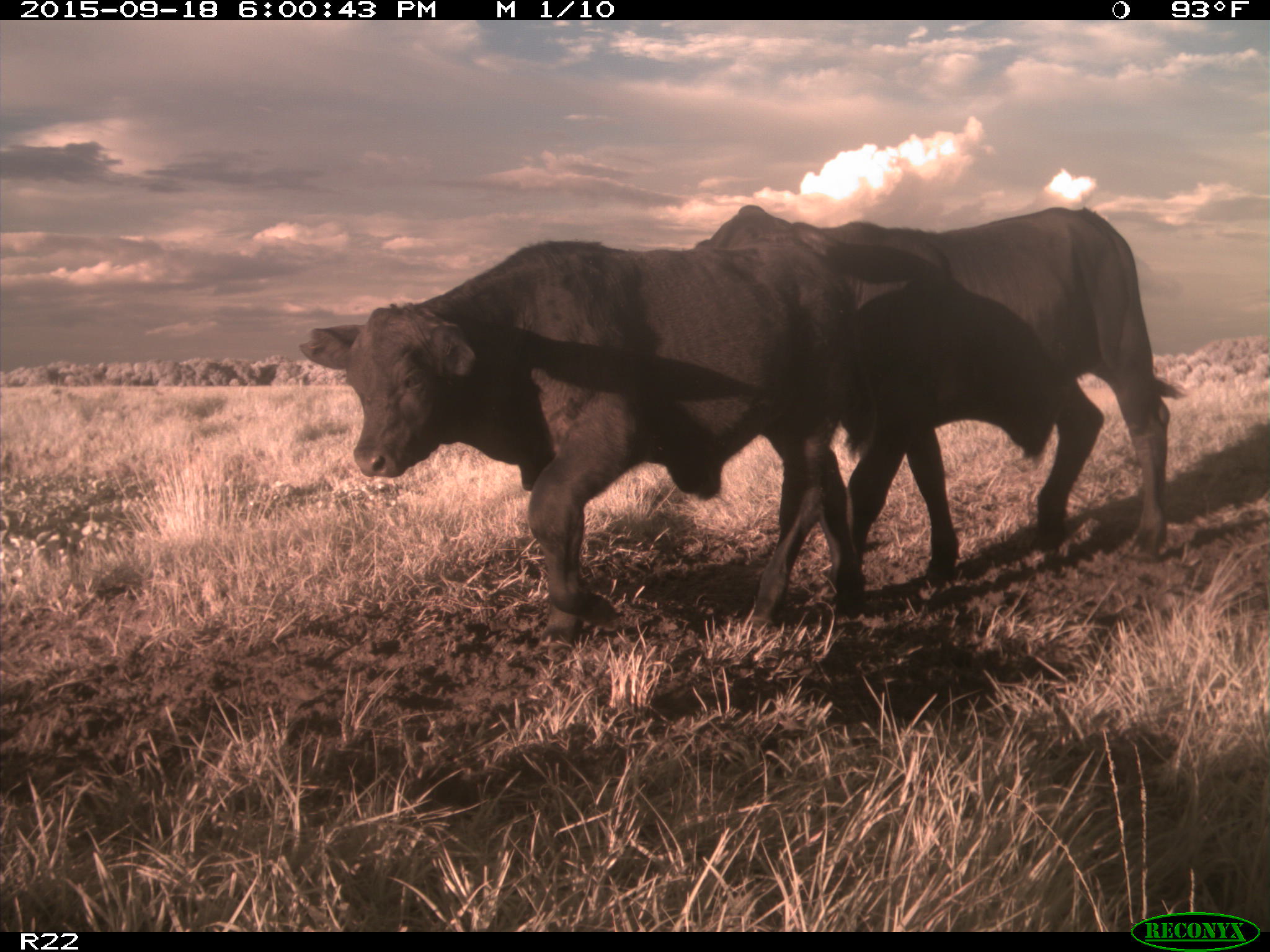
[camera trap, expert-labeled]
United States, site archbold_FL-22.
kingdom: Animalia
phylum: Chordata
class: Mammalia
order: Artiodactyla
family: Bovidae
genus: Bos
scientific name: Bos taurus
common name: domestic cow